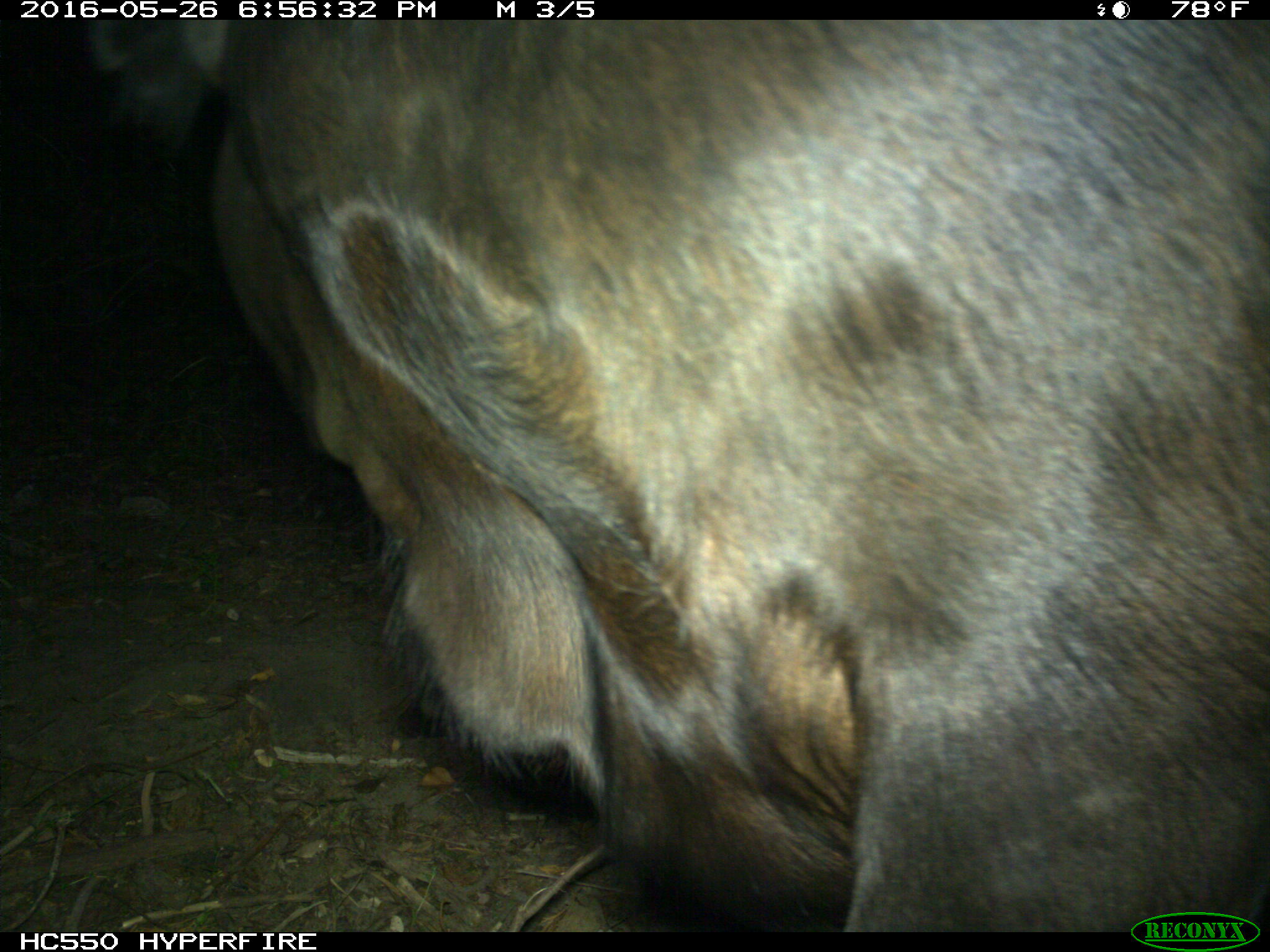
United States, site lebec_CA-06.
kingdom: Animalia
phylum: Chordata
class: Mammalia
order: Artiodactyla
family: Bovidae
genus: Bos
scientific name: Bos taurus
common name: domestic cow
Bos taurus (domestic cow).